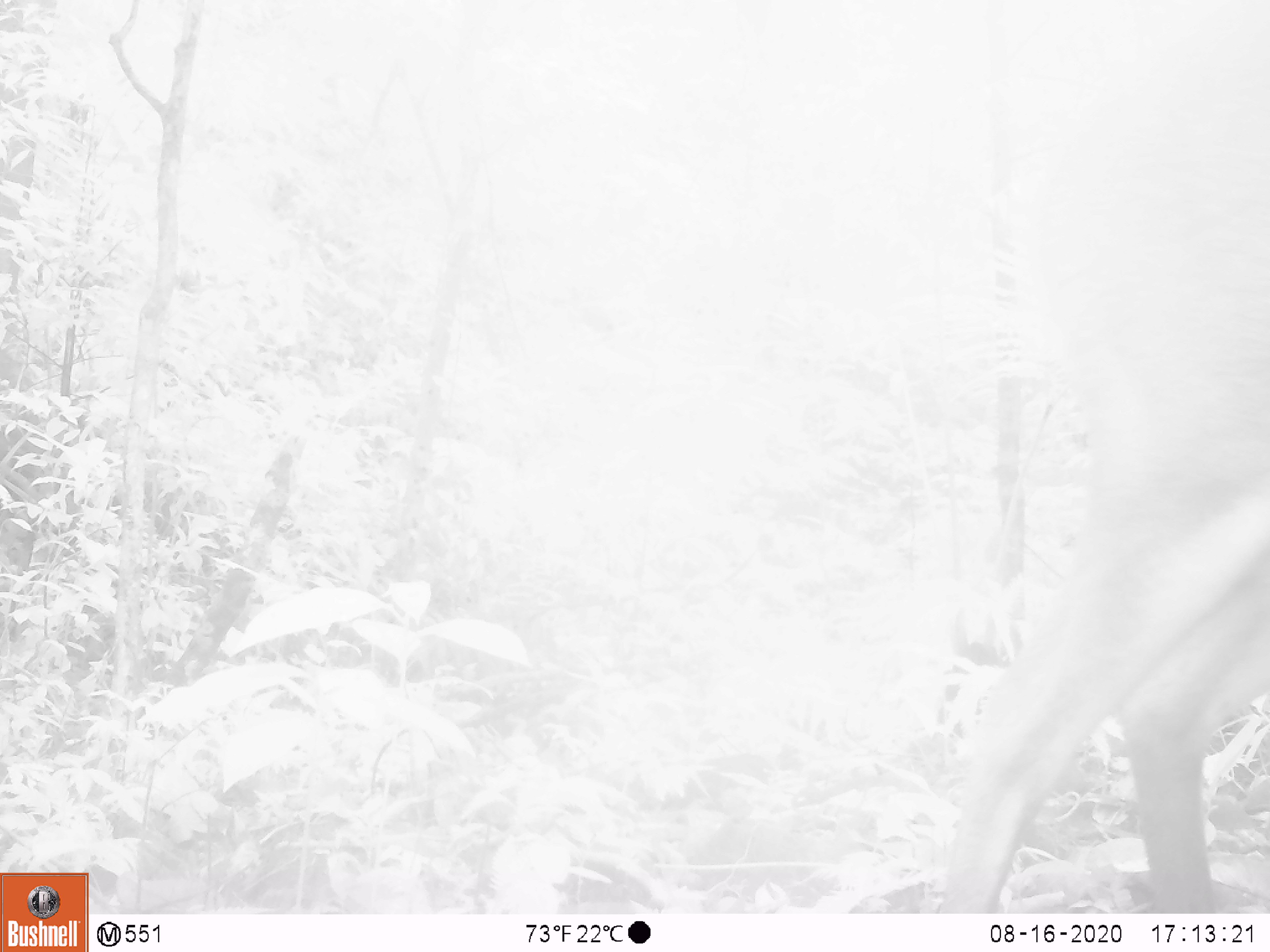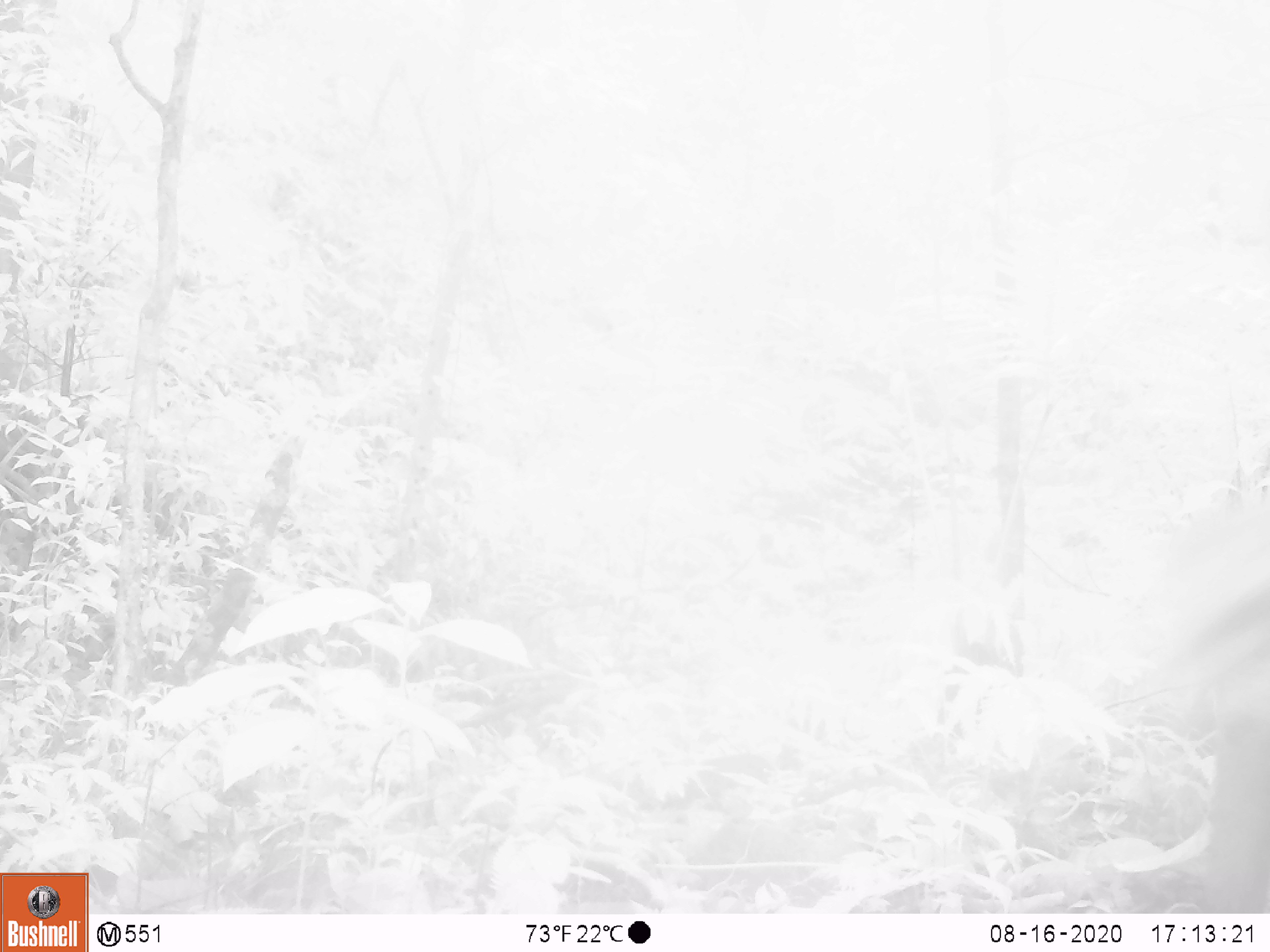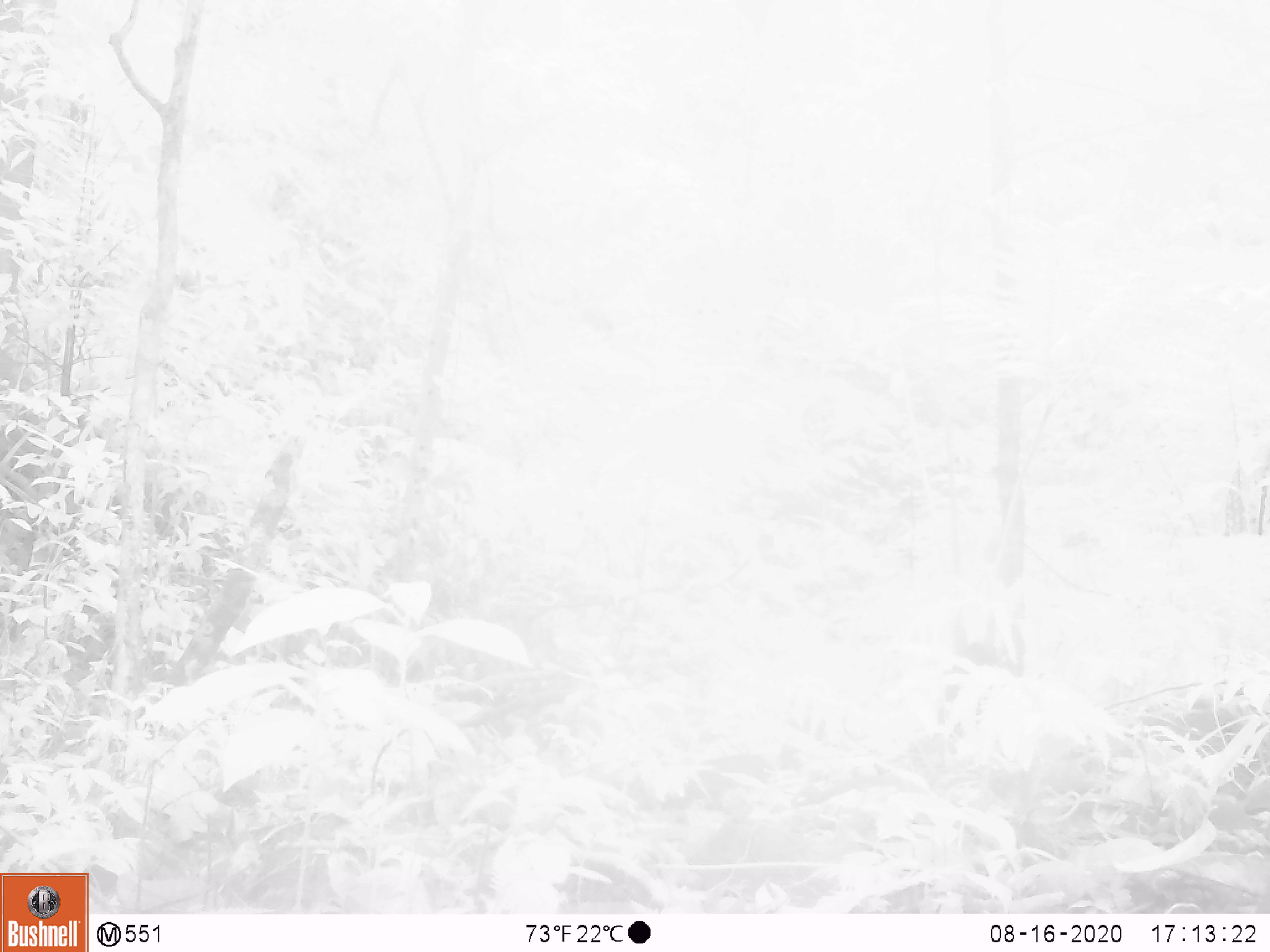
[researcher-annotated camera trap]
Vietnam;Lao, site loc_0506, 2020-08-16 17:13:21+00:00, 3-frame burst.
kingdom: Animalia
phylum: Chordata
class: Mammalia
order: Artiodactyla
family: Cervidae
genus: Muntiacus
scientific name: Muntiacus vuquangensis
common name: large-antlered muntjac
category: large antlered muntjac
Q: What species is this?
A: Large antlered muntjac (large-antlered muntjac) (Muntiacus vuquangensis).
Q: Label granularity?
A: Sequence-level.